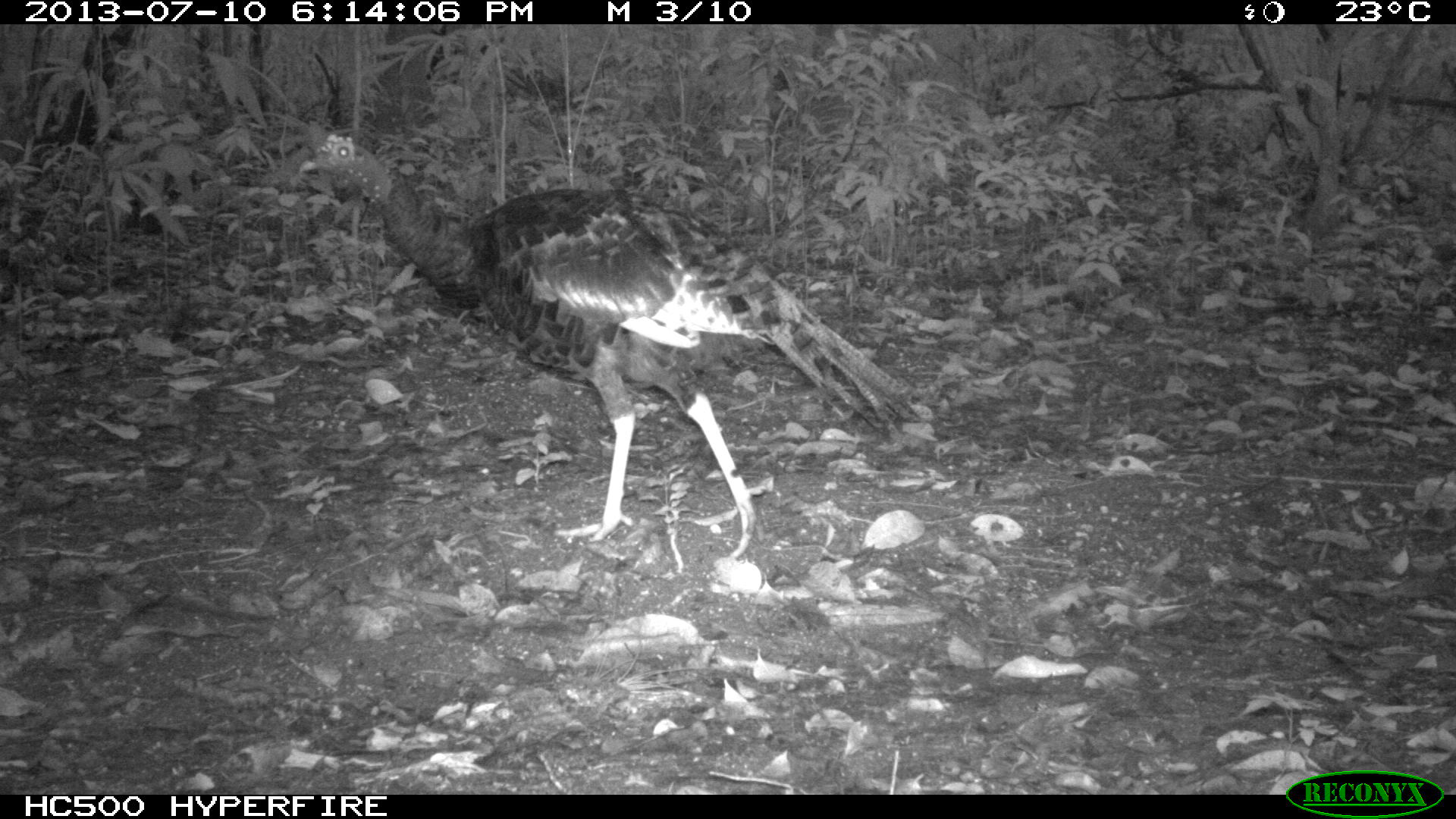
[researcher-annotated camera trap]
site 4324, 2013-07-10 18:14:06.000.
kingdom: Animalia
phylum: Chordata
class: Aves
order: Galliformes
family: Phasianidae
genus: Meleagris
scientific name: Meleagris ocellata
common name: ocellated turkey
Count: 1.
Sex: female.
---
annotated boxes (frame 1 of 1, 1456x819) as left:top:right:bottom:
meleagris ocellata: 297:130:921:558